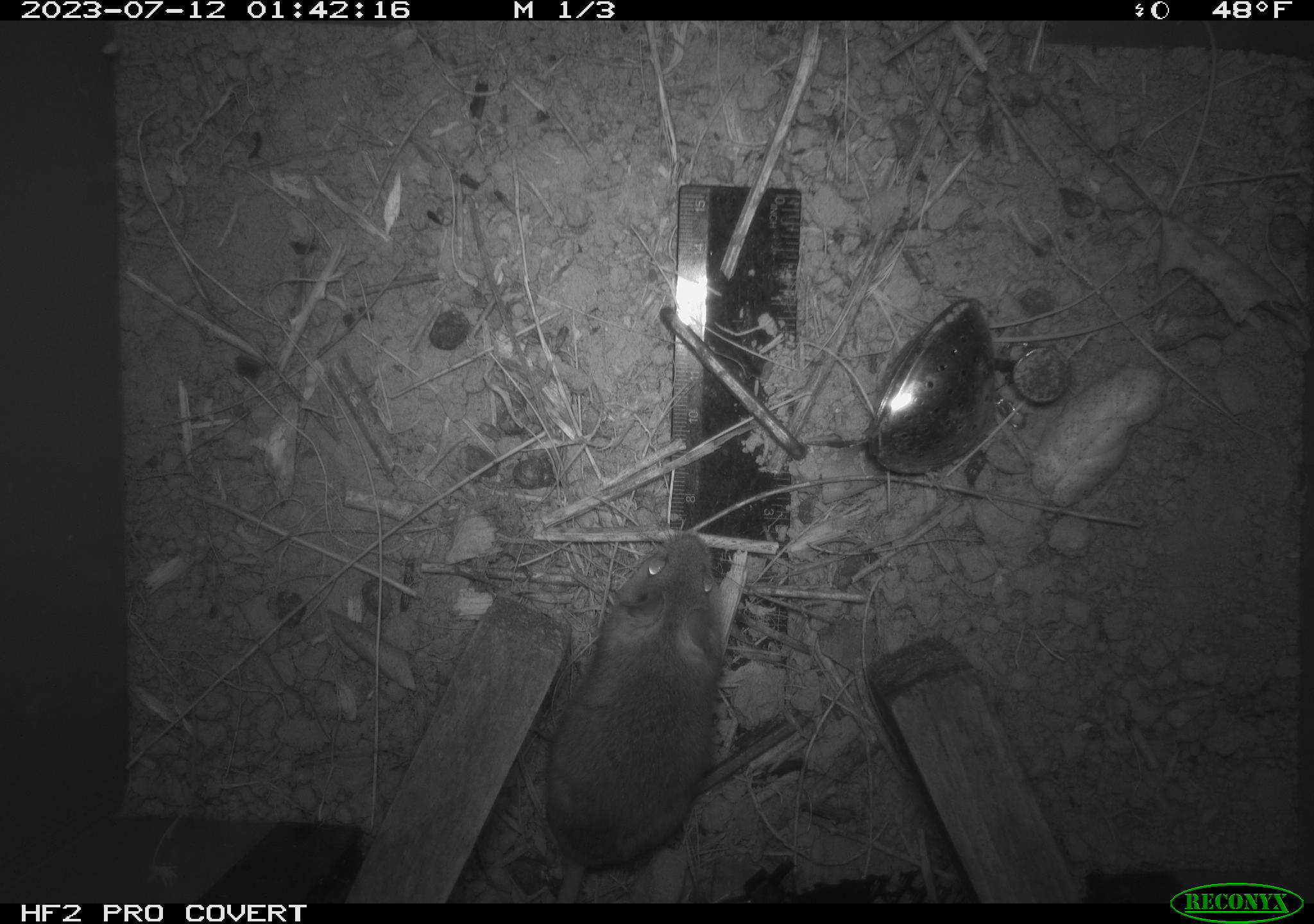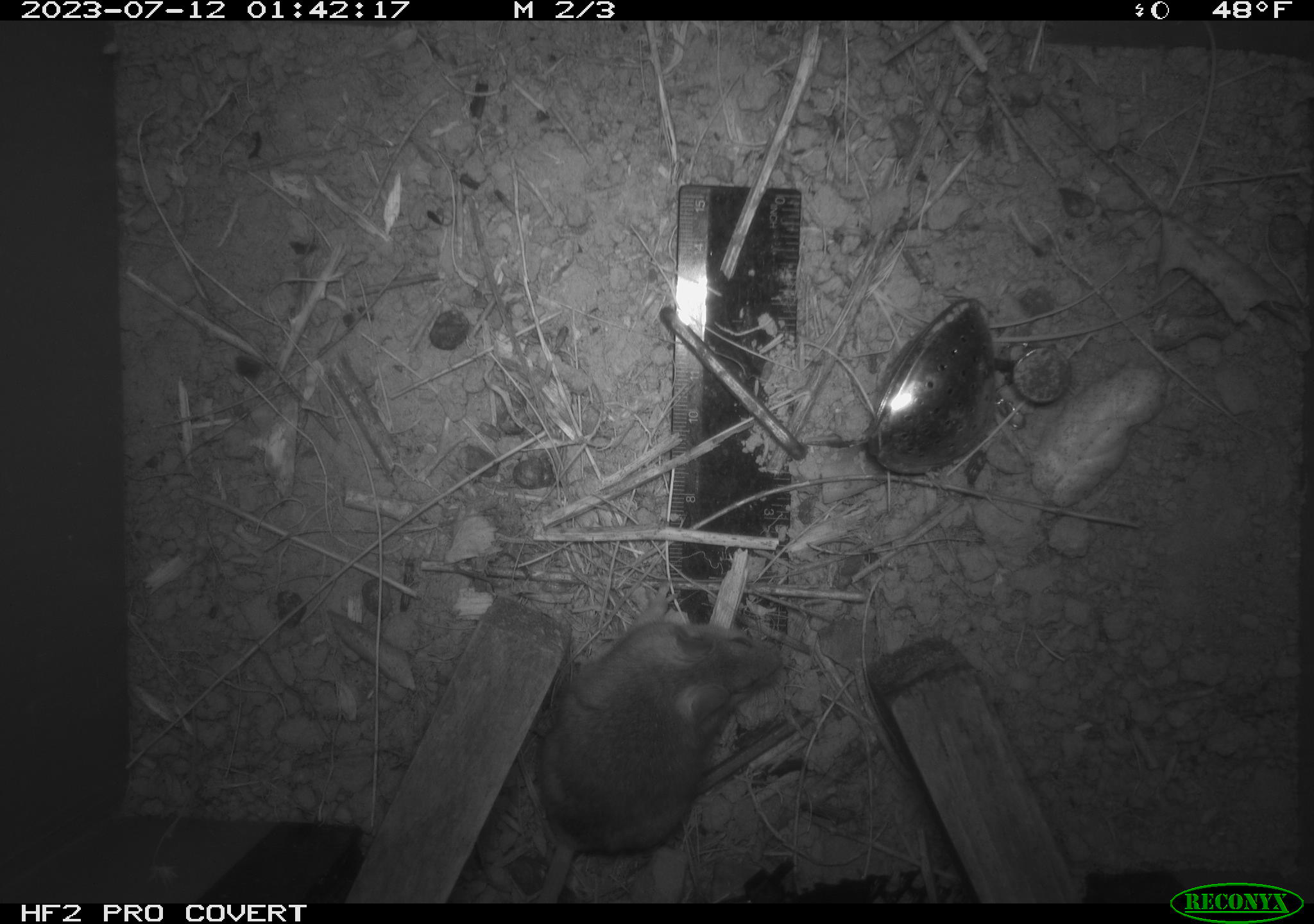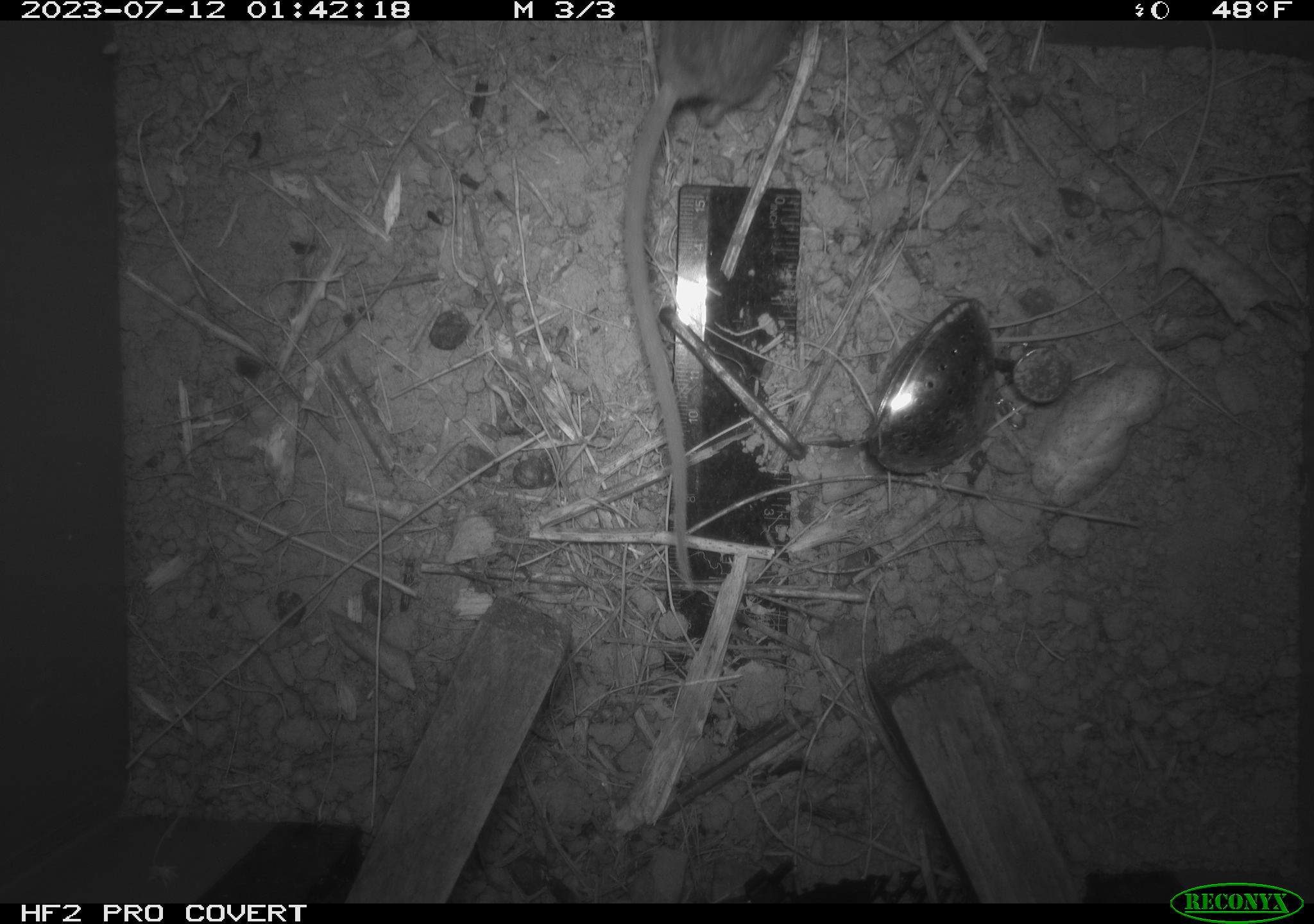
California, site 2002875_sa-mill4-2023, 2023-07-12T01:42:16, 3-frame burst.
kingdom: Animalia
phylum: Chordata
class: Mammalia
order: Rodentia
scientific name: Rodentia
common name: mouse species